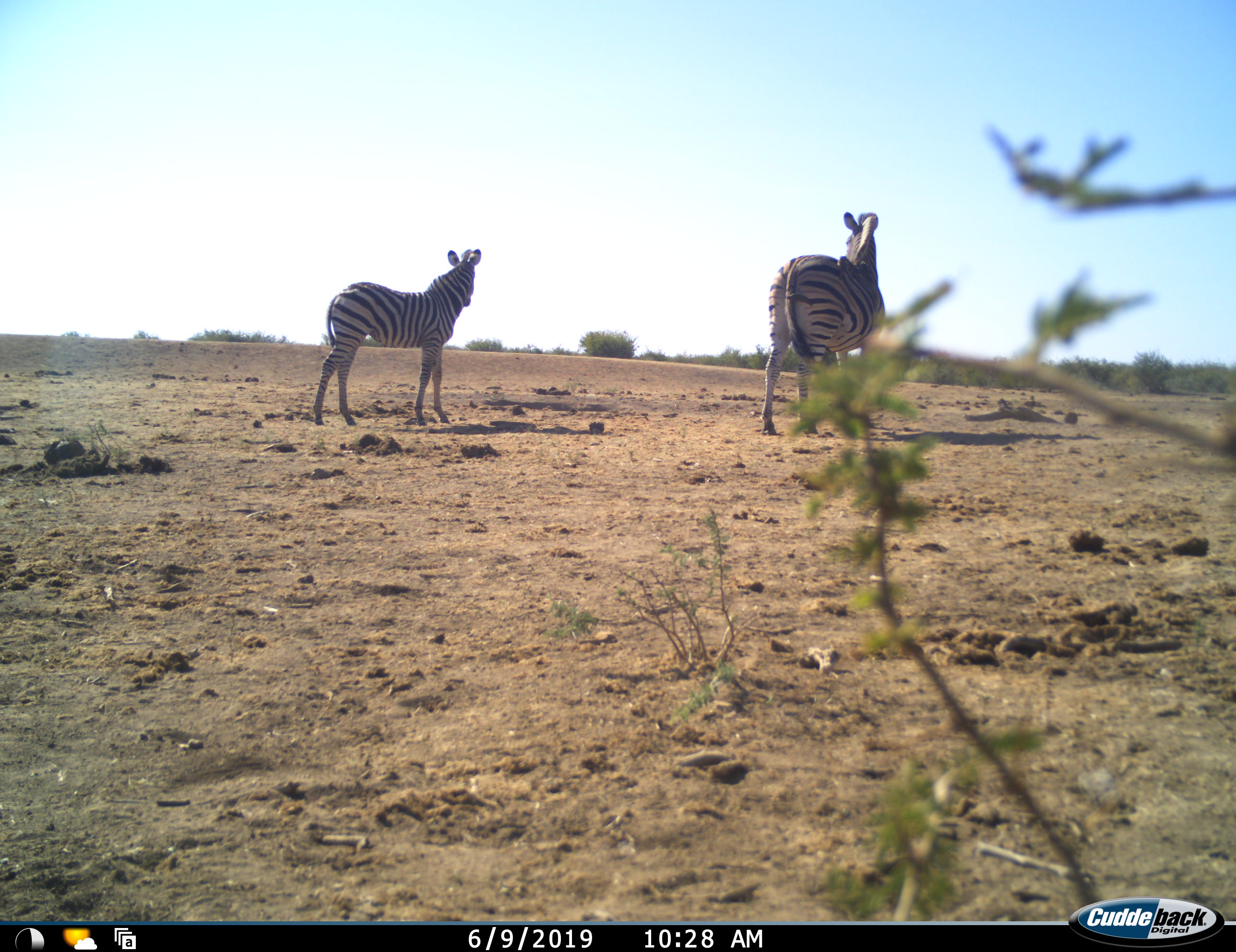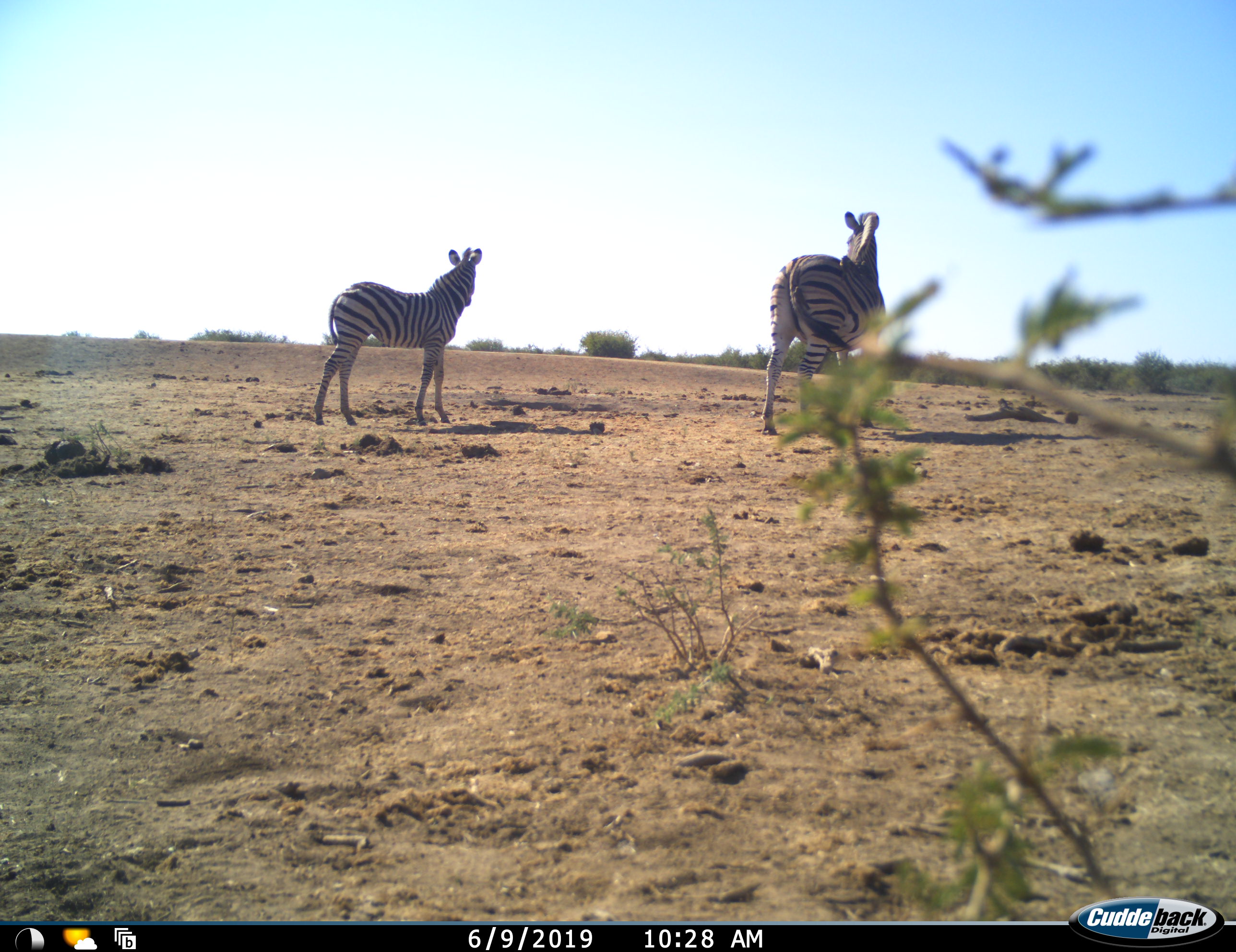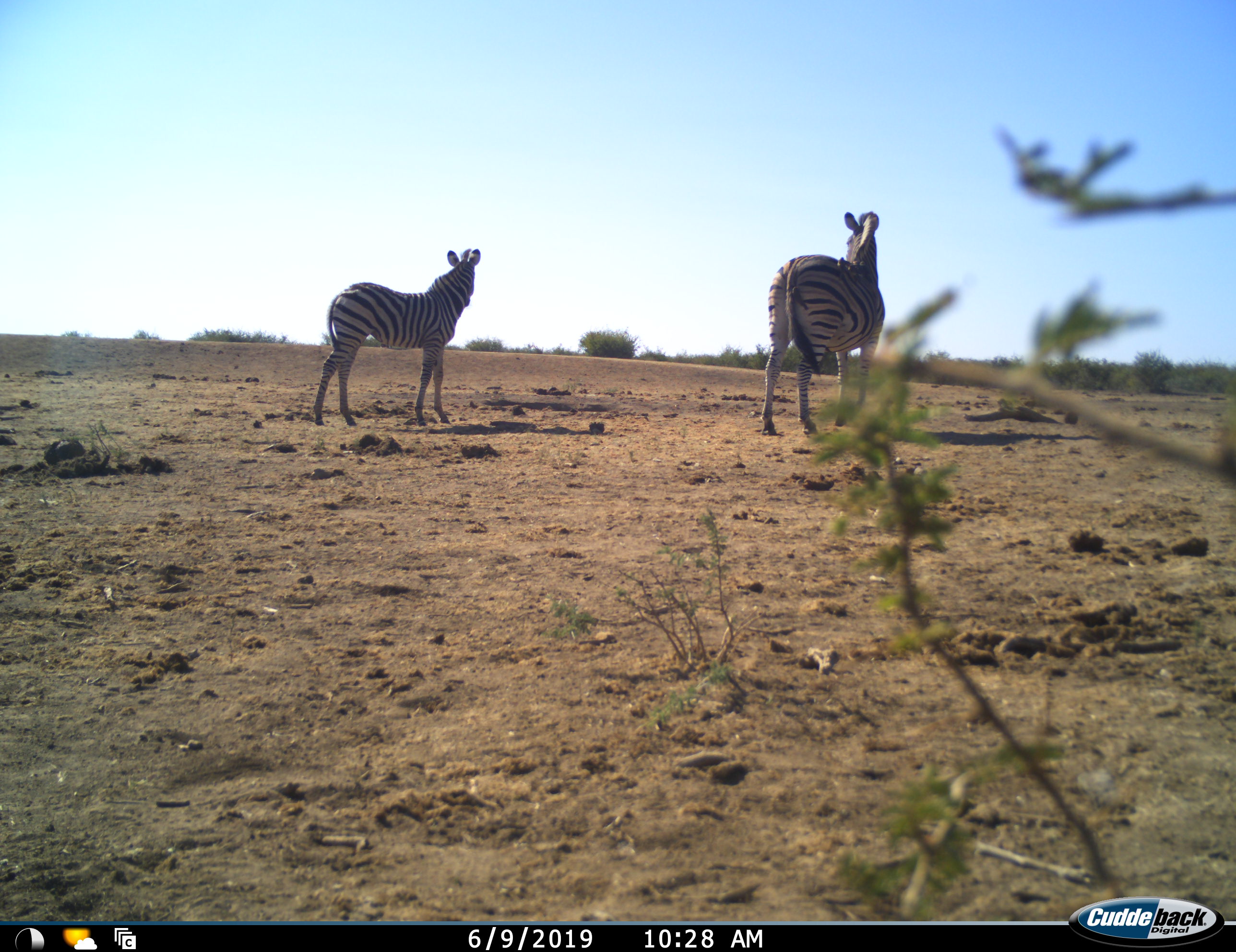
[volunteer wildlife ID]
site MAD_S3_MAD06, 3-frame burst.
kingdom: Animalia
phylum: Chordata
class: Mammalia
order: Perissodactyla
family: Equidae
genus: Equus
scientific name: Equus quagga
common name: plains zebra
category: zebraplains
Zebraplains (plains zebra) (Equus quagga), count 2. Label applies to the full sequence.